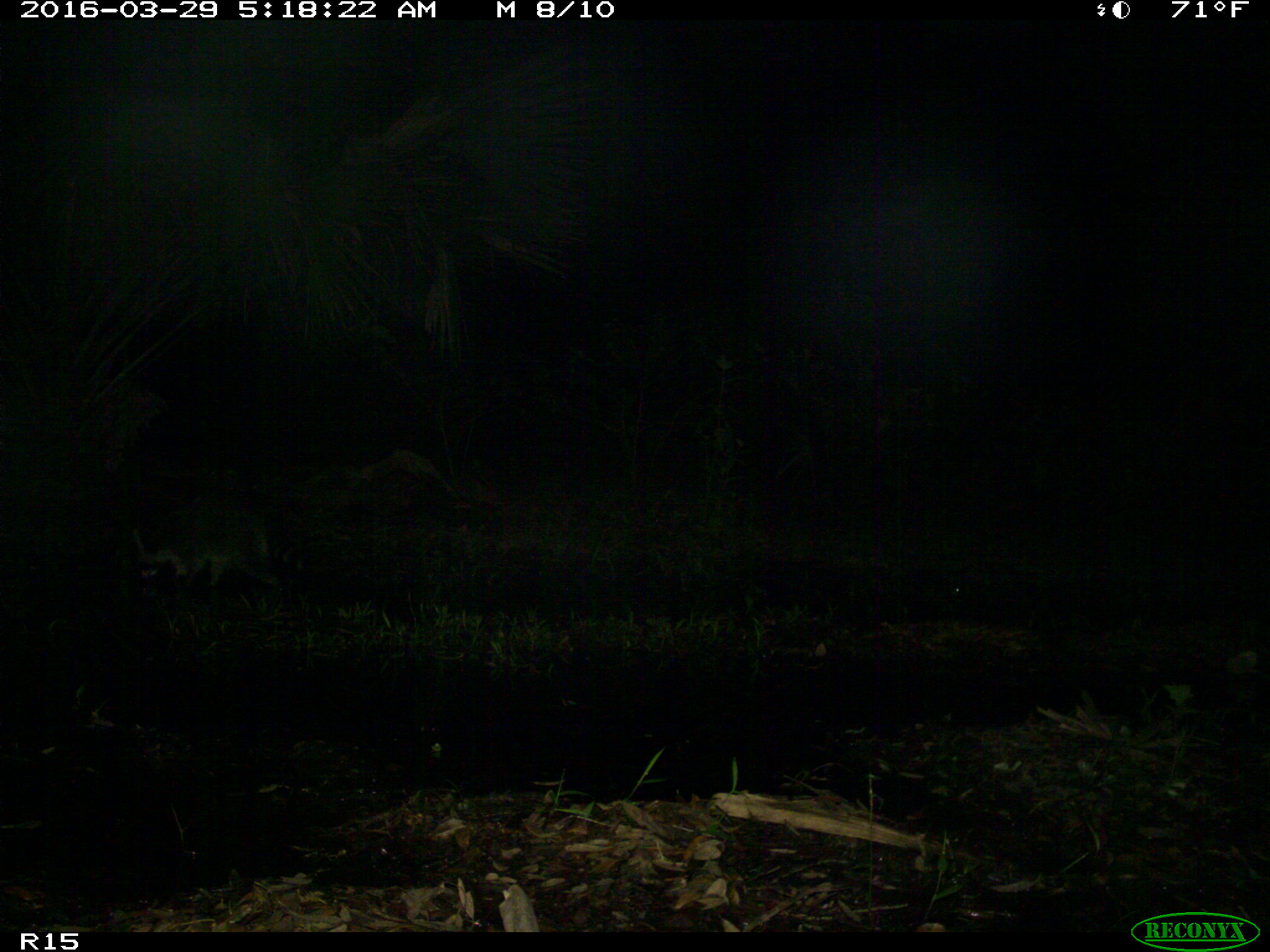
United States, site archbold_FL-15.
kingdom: Animalia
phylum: Chordata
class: Mammalia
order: Carnivora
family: Procyonidae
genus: Procyon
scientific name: Procyon lotor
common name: common raccoon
Procyon lotor (common raccoon).